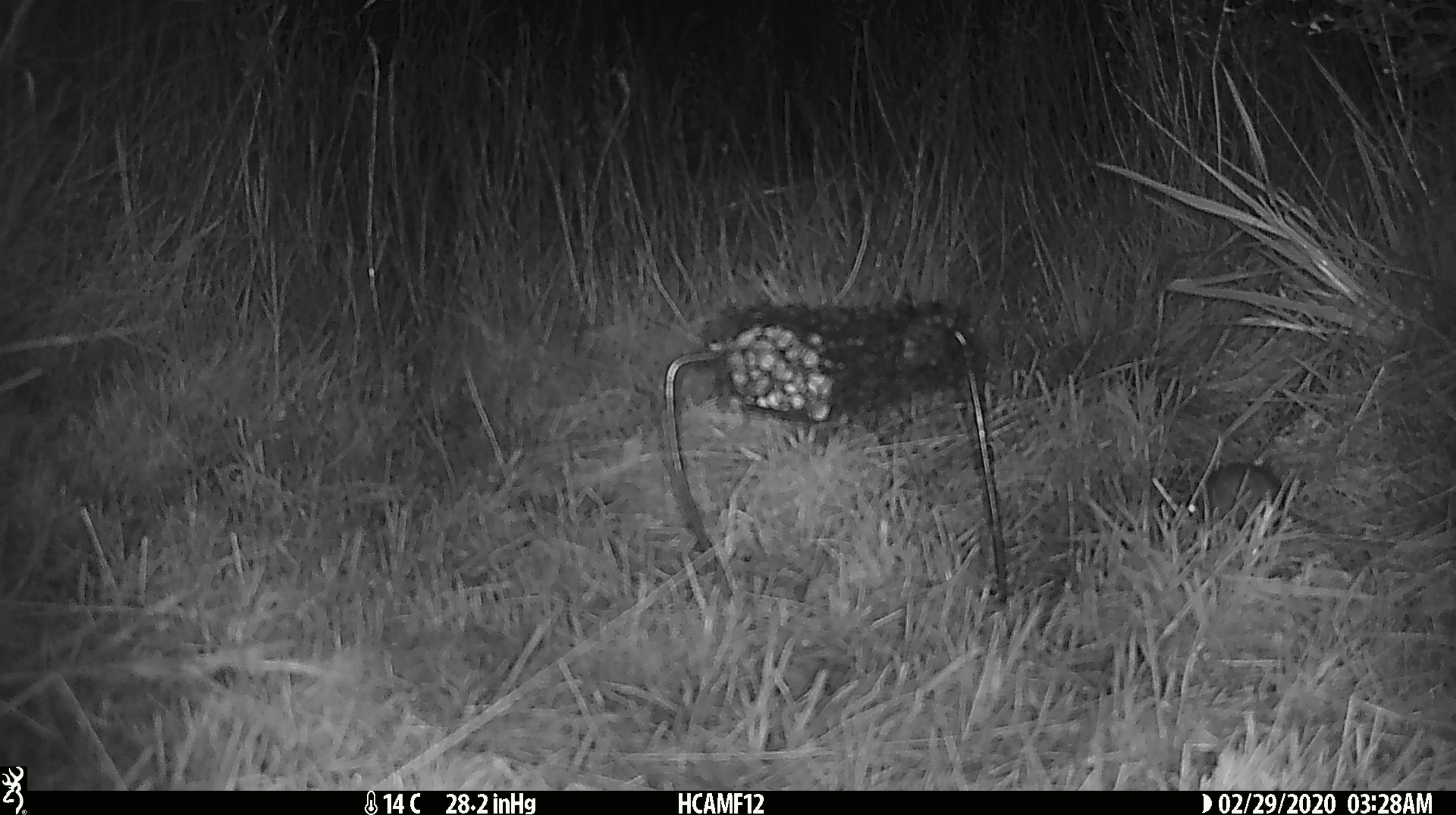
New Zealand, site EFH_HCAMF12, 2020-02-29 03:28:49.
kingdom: Animalia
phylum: Chordata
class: Mammalia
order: Rodentia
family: Muridae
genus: Mus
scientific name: Mus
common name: mouse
Mouse (Mus).